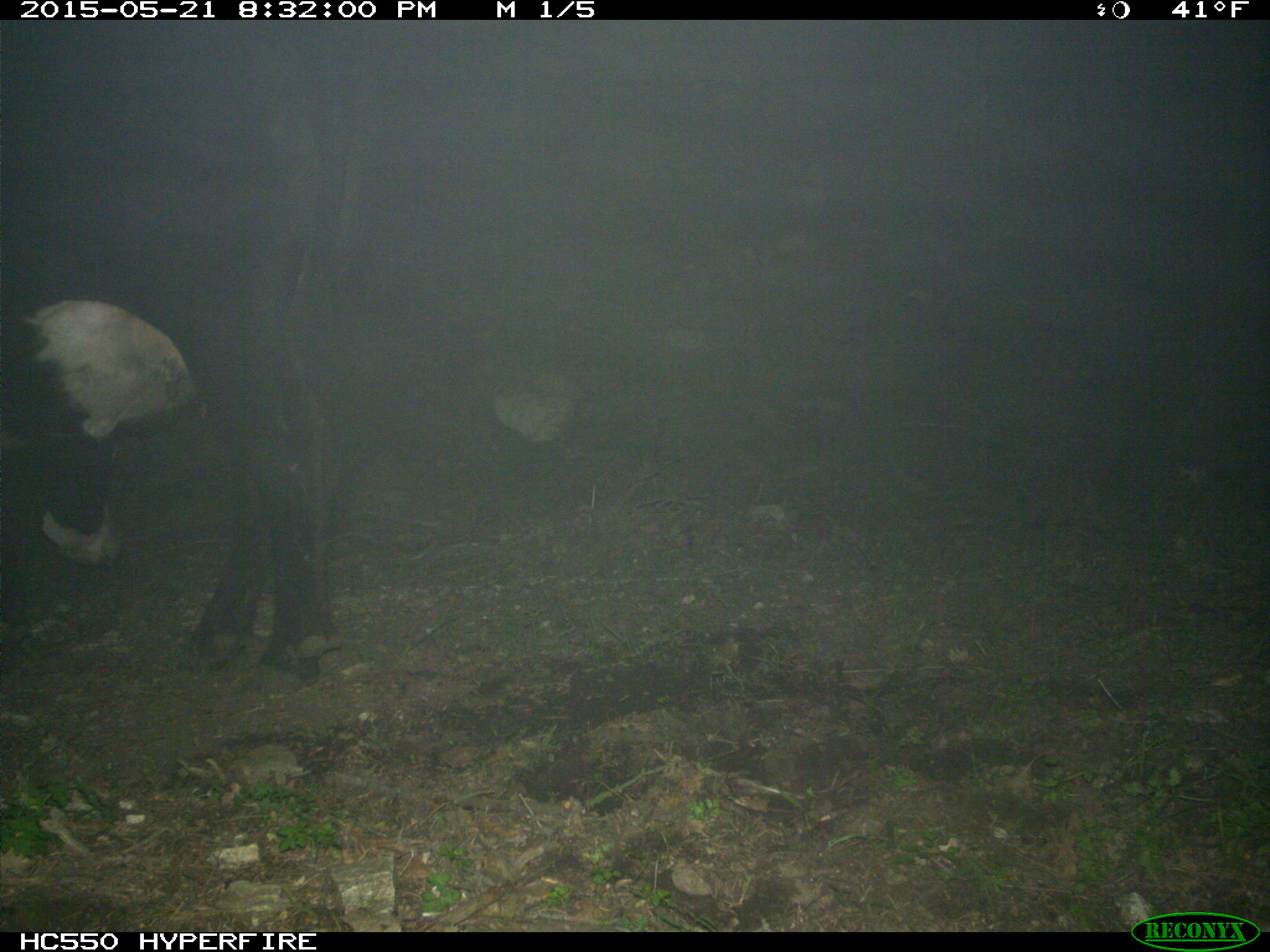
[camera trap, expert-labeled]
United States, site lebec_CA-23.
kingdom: Animalia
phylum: Chordata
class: Mammalia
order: Artiodactyla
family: Bovidae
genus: Bos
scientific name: Bos taurus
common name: domestic cow